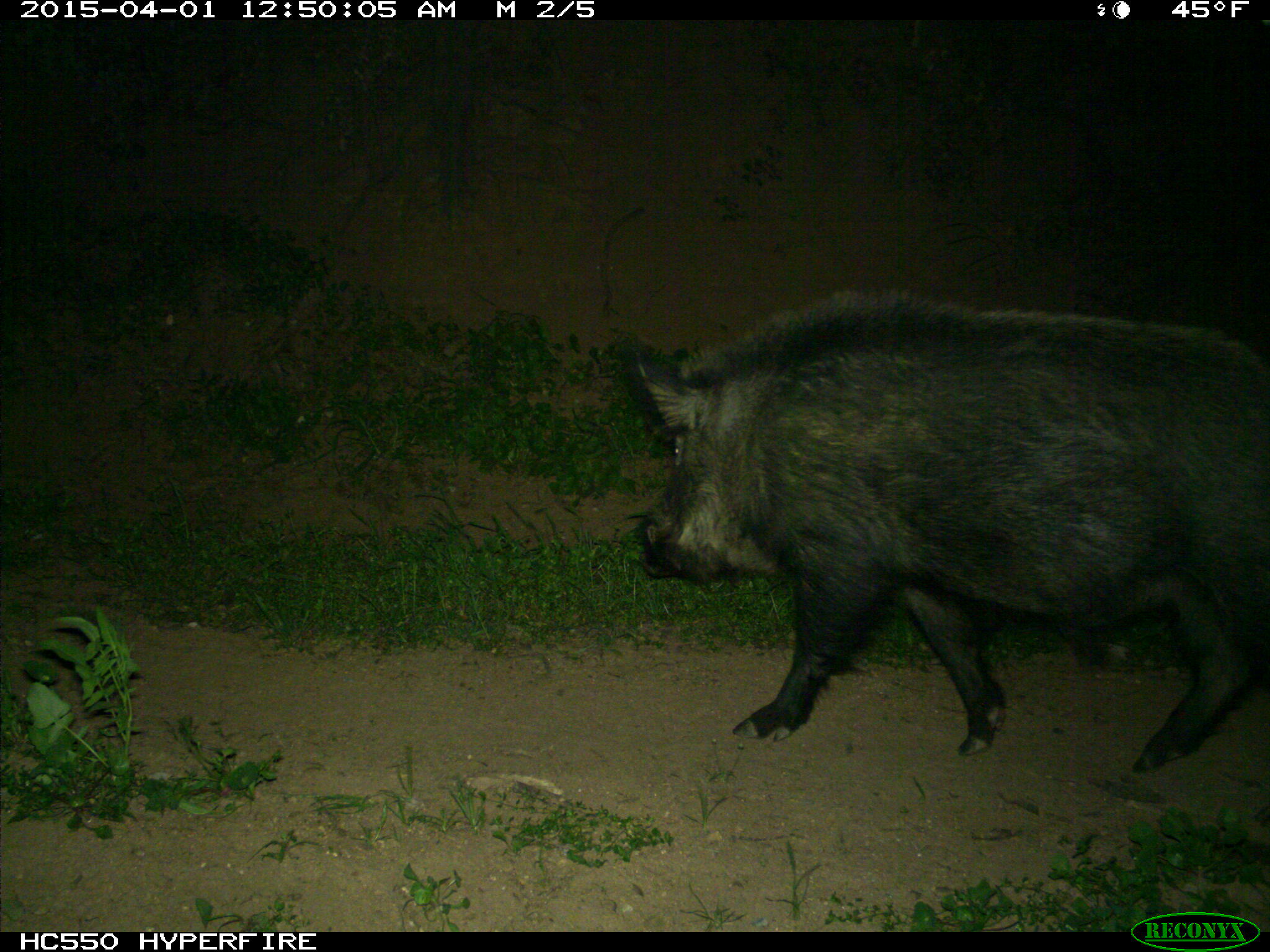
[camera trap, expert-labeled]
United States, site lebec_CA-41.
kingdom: Animalia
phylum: Chordata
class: Mammalia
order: Artiodactyla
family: Suidae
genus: Sus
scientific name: Sus scrofa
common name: wild boar